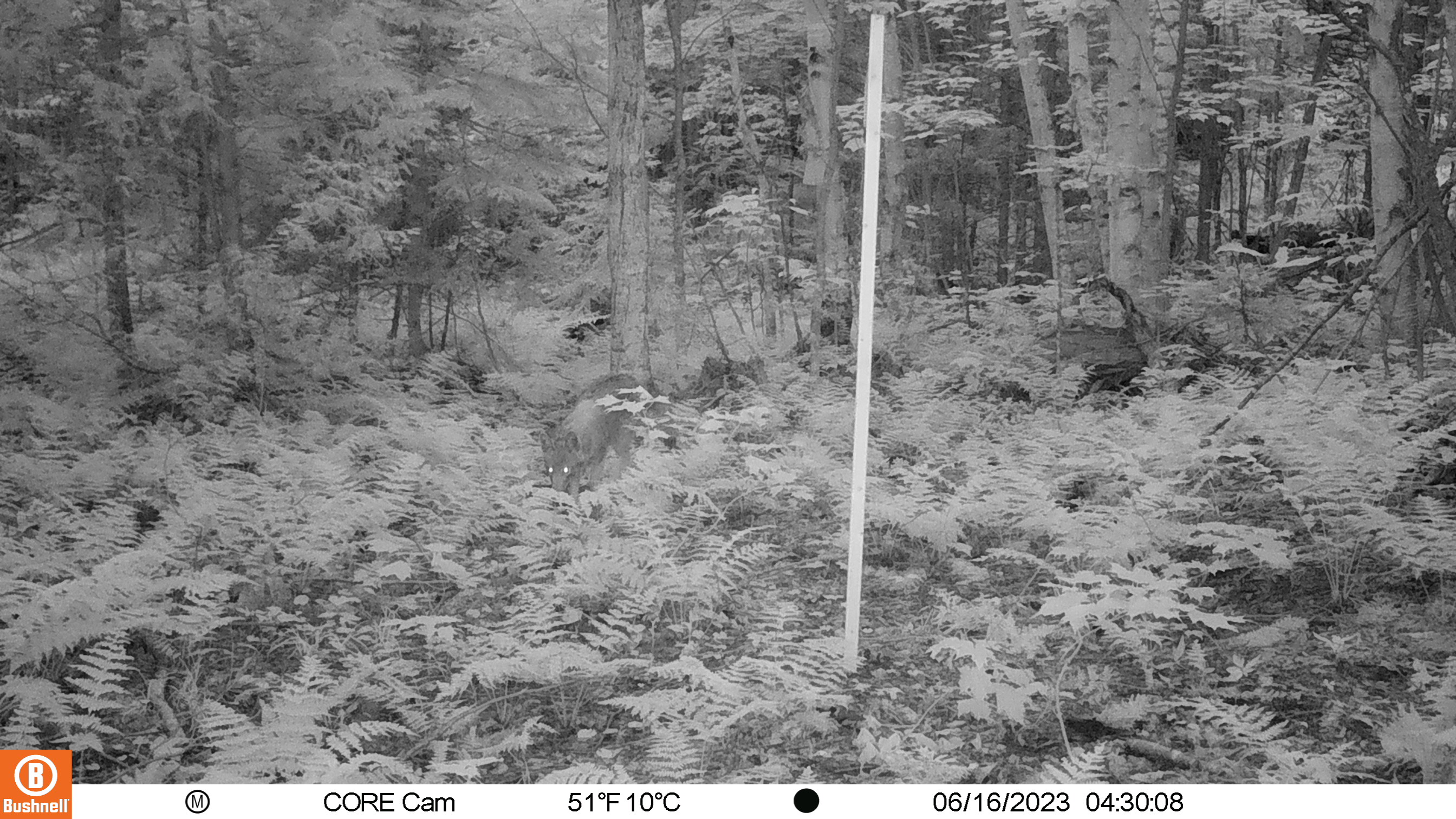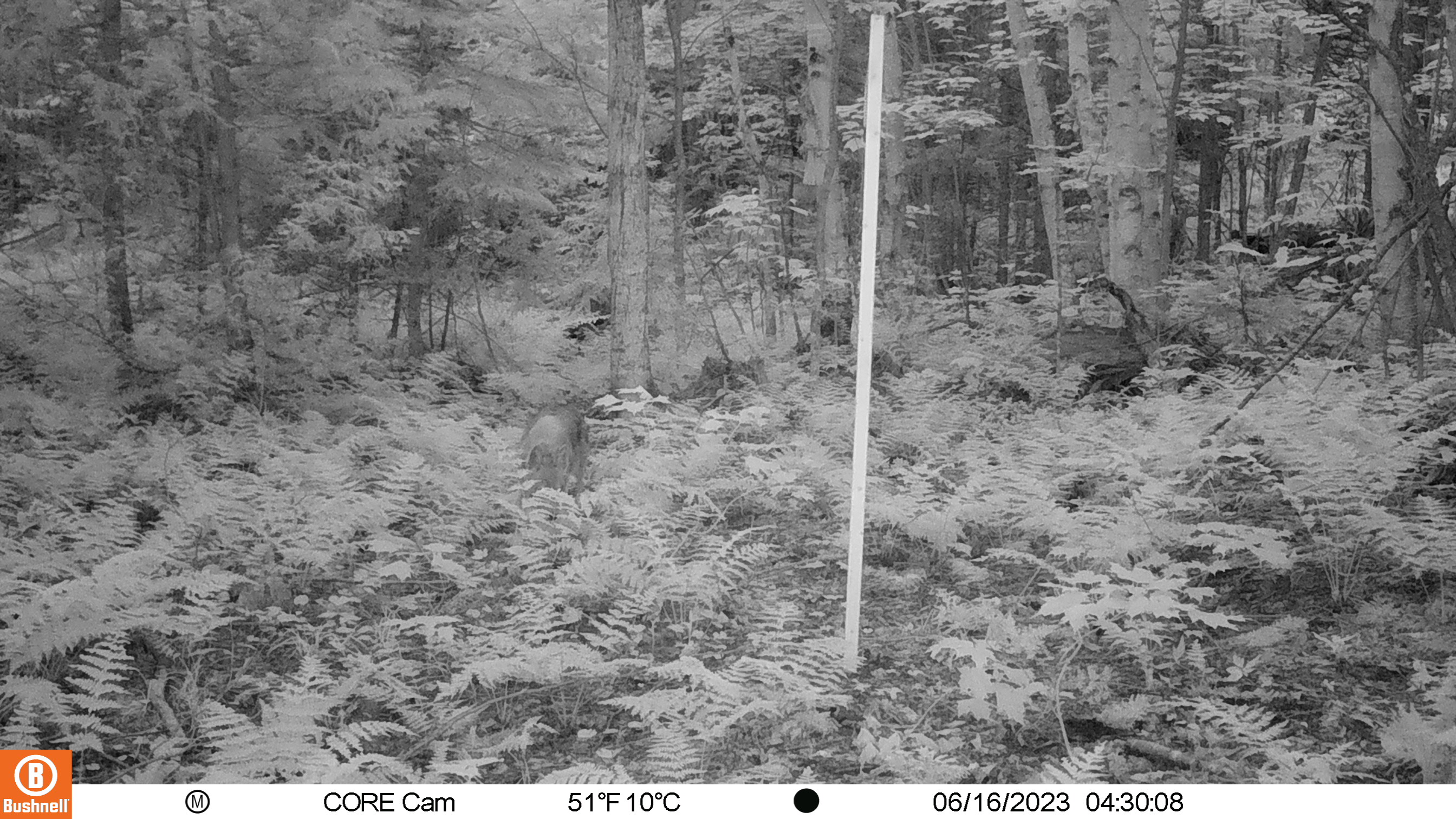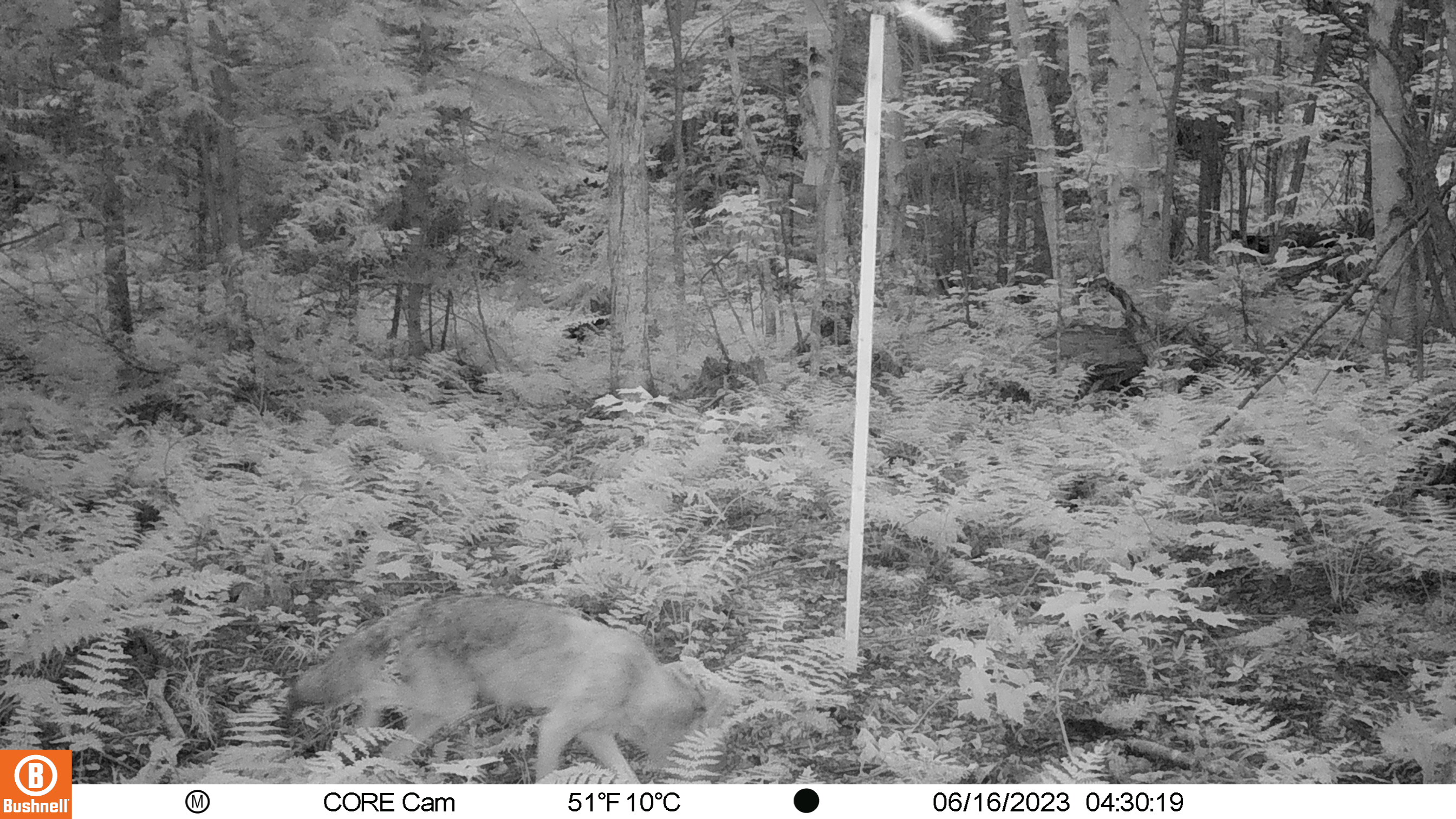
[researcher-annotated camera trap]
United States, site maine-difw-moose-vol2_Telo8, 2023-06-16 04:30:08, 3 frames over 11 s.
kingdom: Animalia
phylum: Chordata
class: Mammalia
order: Carnivora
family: Canidae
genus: Canis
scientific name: Canis latrans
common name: coyote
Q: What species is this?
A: Coyote (Canis latrans).